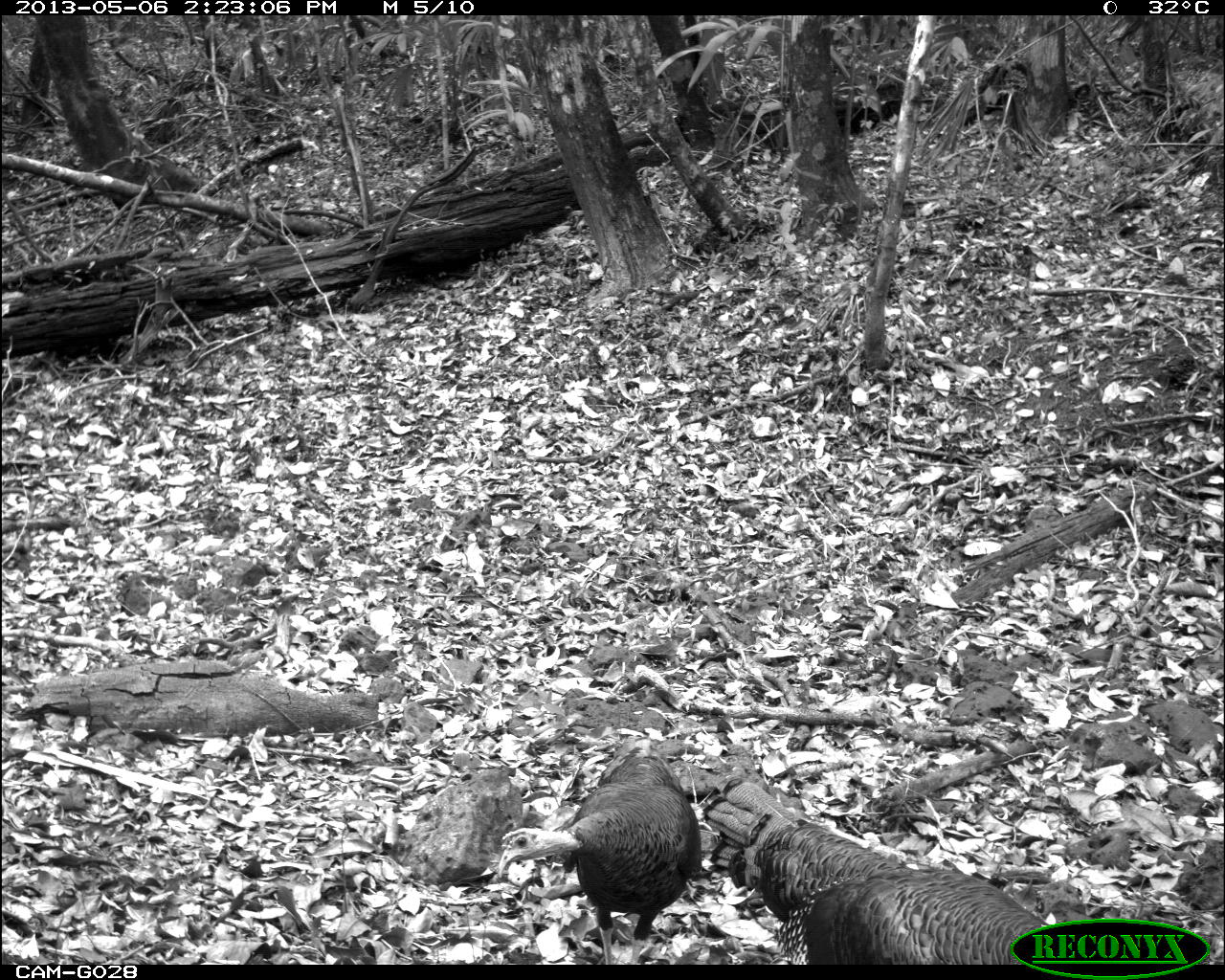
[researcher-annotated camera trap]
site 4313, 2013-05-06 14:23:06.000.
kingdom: Animalia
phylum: Chordata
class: Aves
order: Galliformes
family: Phasianidae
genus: Meleagris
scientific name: Meleagris ocellata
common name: ocellated turkey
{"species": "Meleagris ocellata (ocellated turkey)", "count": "3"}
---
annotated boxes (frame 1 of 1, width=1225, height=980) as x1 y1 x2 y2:
meleagris ocellata: 703 774 1049 965; 496 734 702 965